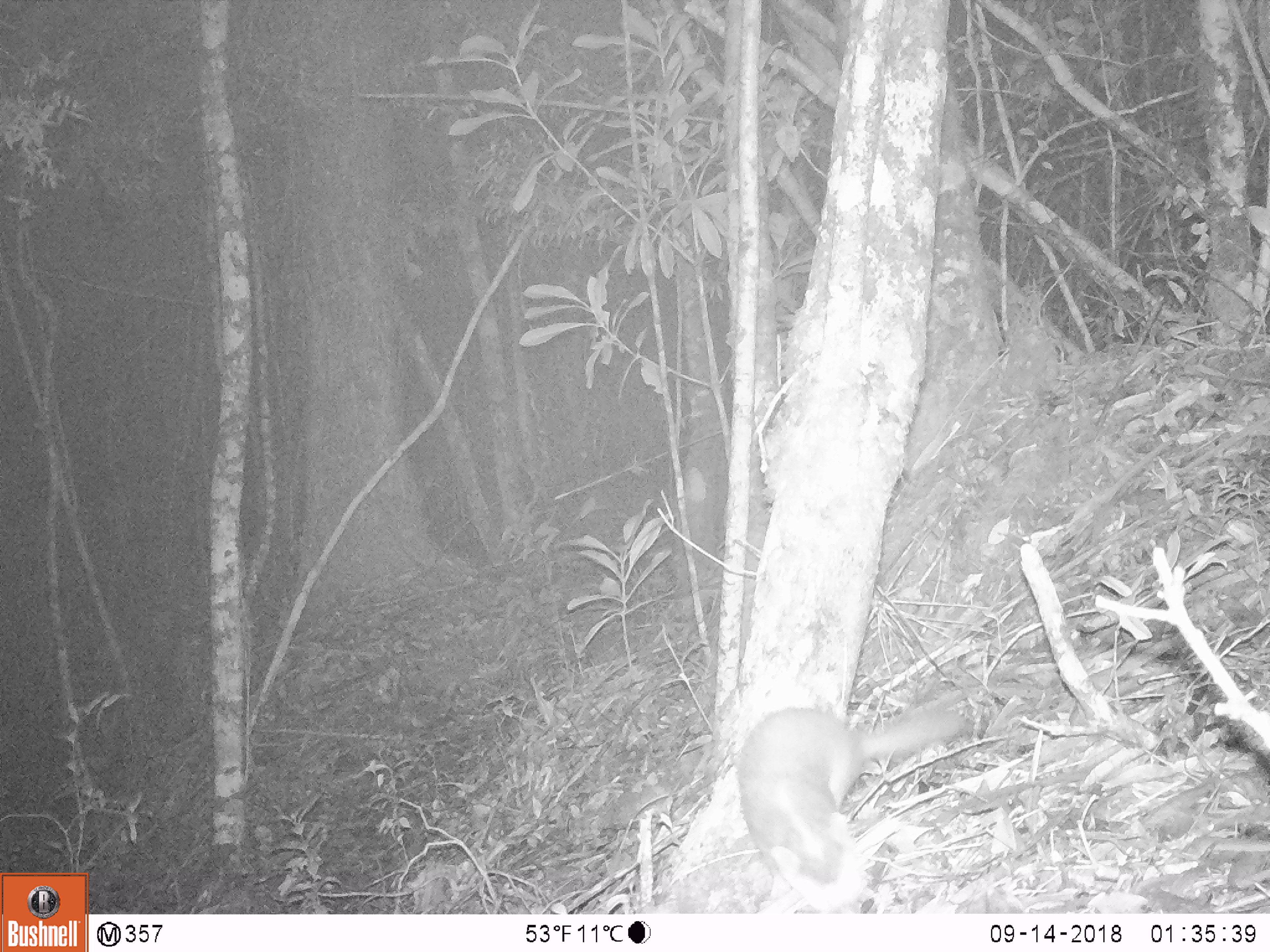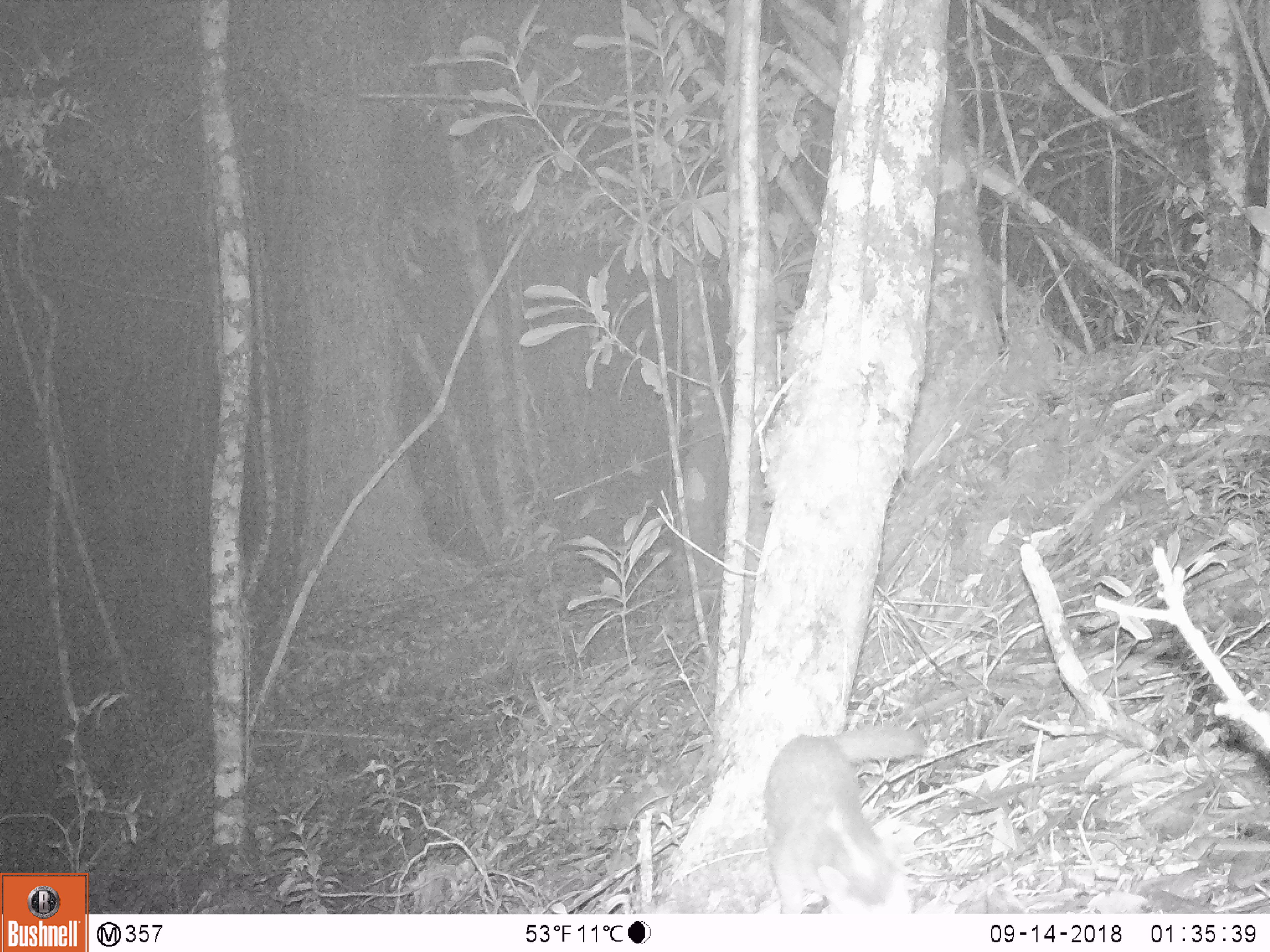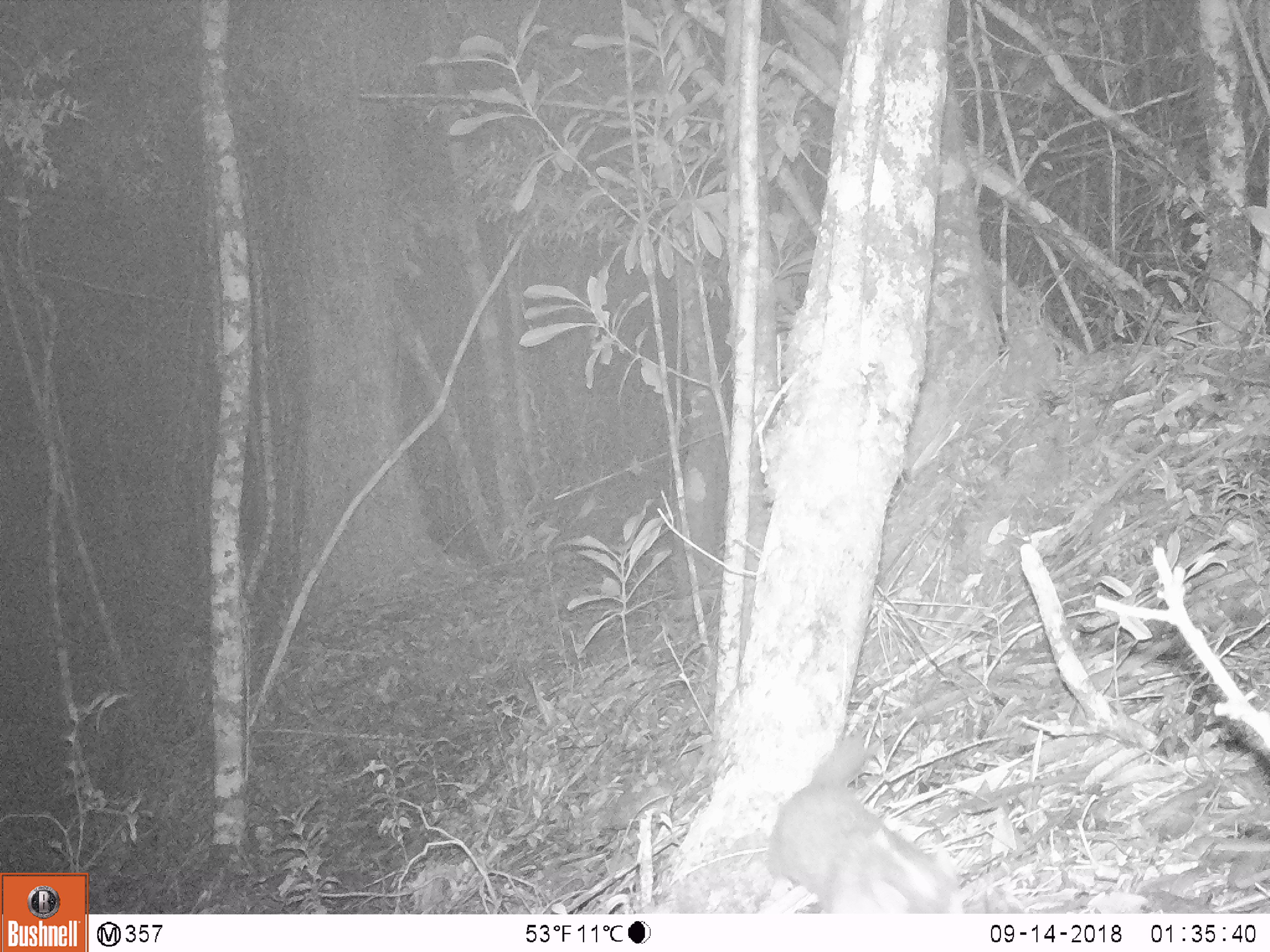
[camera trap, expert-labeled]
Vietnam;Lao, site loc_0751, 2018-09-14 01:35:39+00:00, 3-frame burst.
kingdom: Animalia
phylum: Chordata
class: Mammalia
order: Carnivora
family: Mustelidae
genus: Melogale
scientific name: Melogale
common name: ferret badger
Ferret badger (Melogale). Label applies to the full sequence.